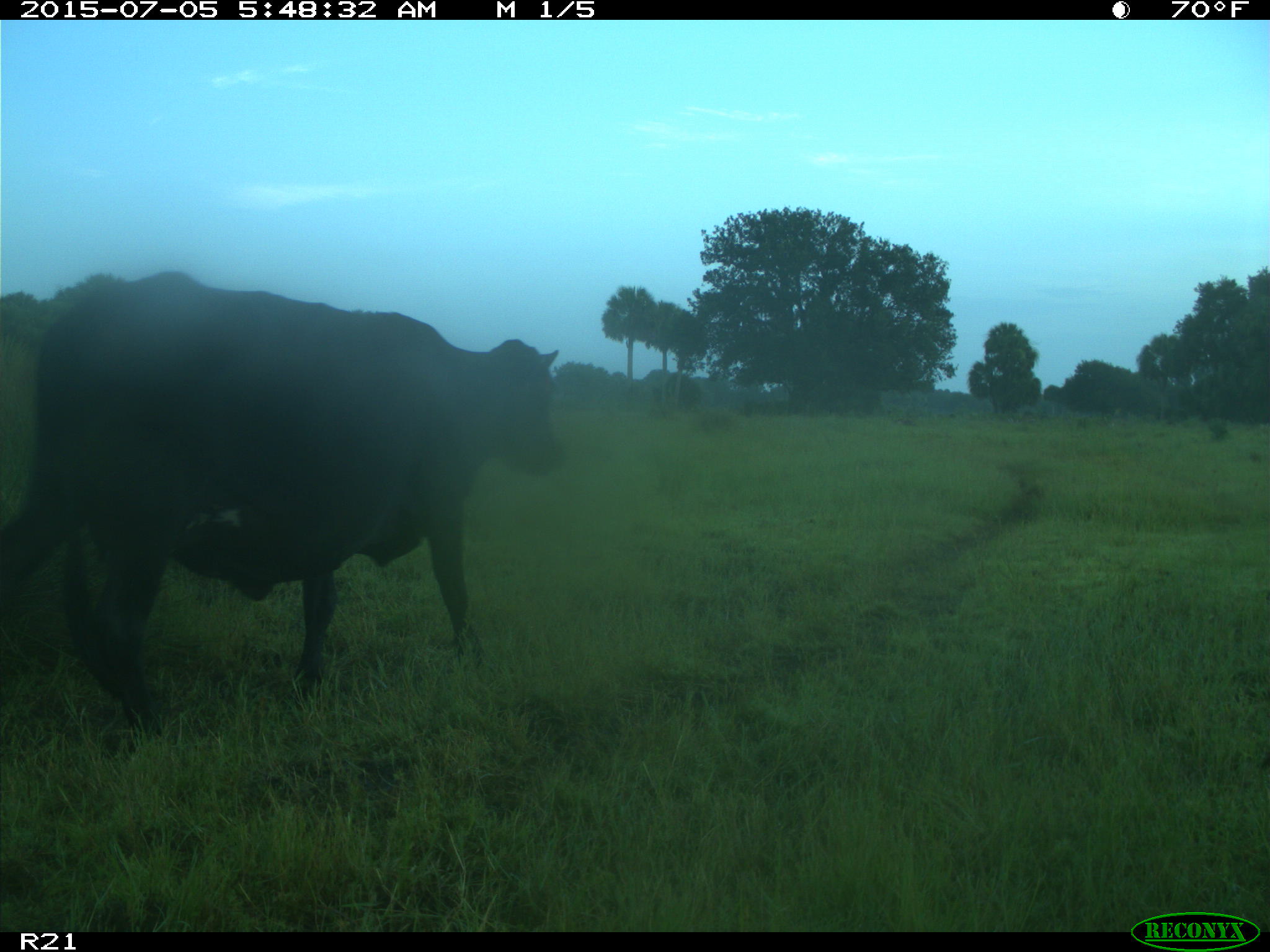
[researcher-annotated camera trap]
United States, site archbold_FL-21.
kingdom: Animalia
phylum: Chordata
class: Mammalia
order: Artiodactyla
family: Bovidae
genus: Bos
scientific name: Bos taurus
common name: domestic cow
Bos taurus (domestic cow).